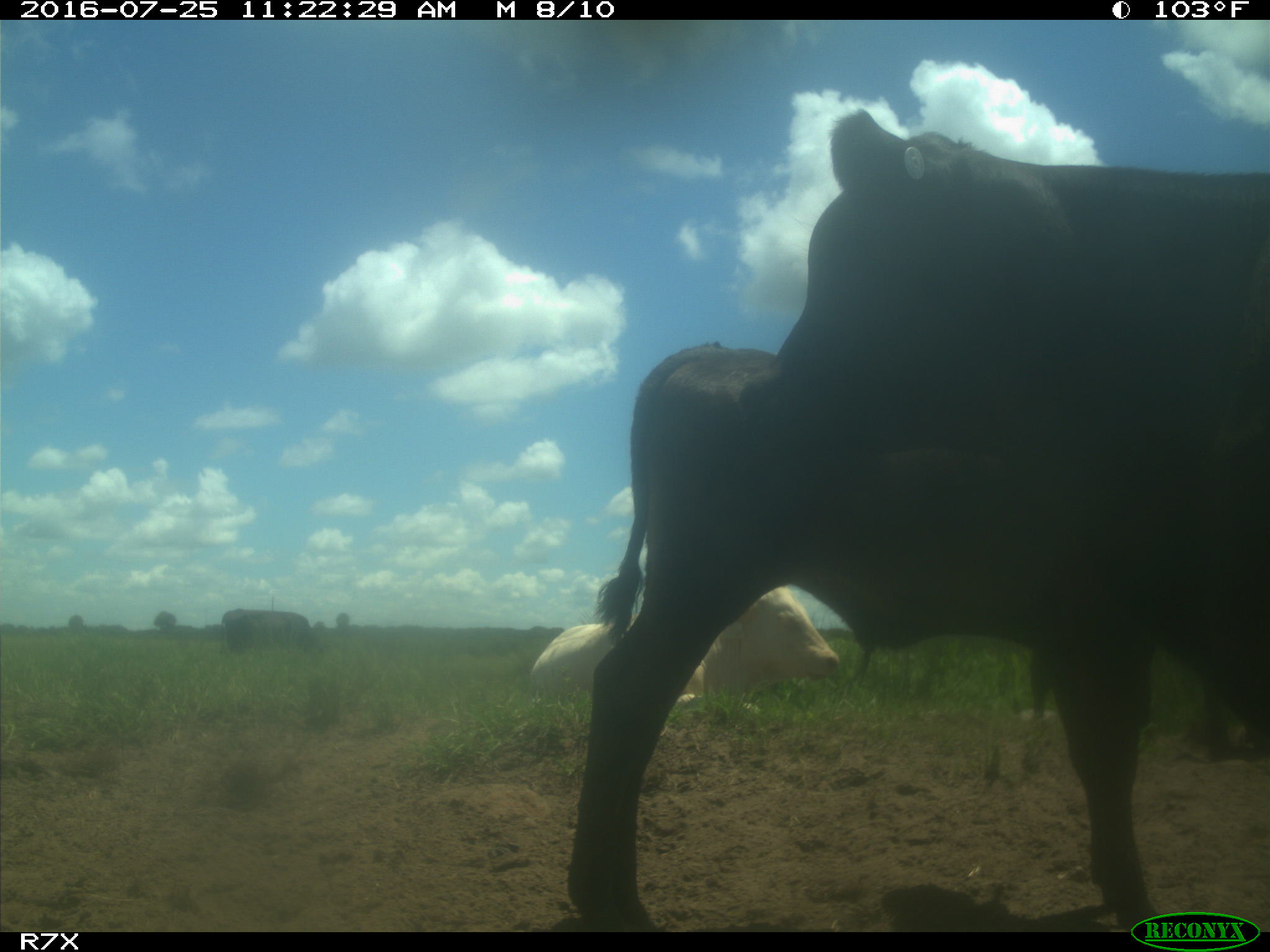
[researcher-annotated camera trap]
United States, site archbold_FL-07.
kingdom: Animalia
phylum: Chordata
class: Mammalia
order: Artiodactyla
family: Bovidae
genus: Bos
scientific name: Bos taurus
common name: domestic cow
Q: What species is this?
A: Bos taurus (domestic cow).